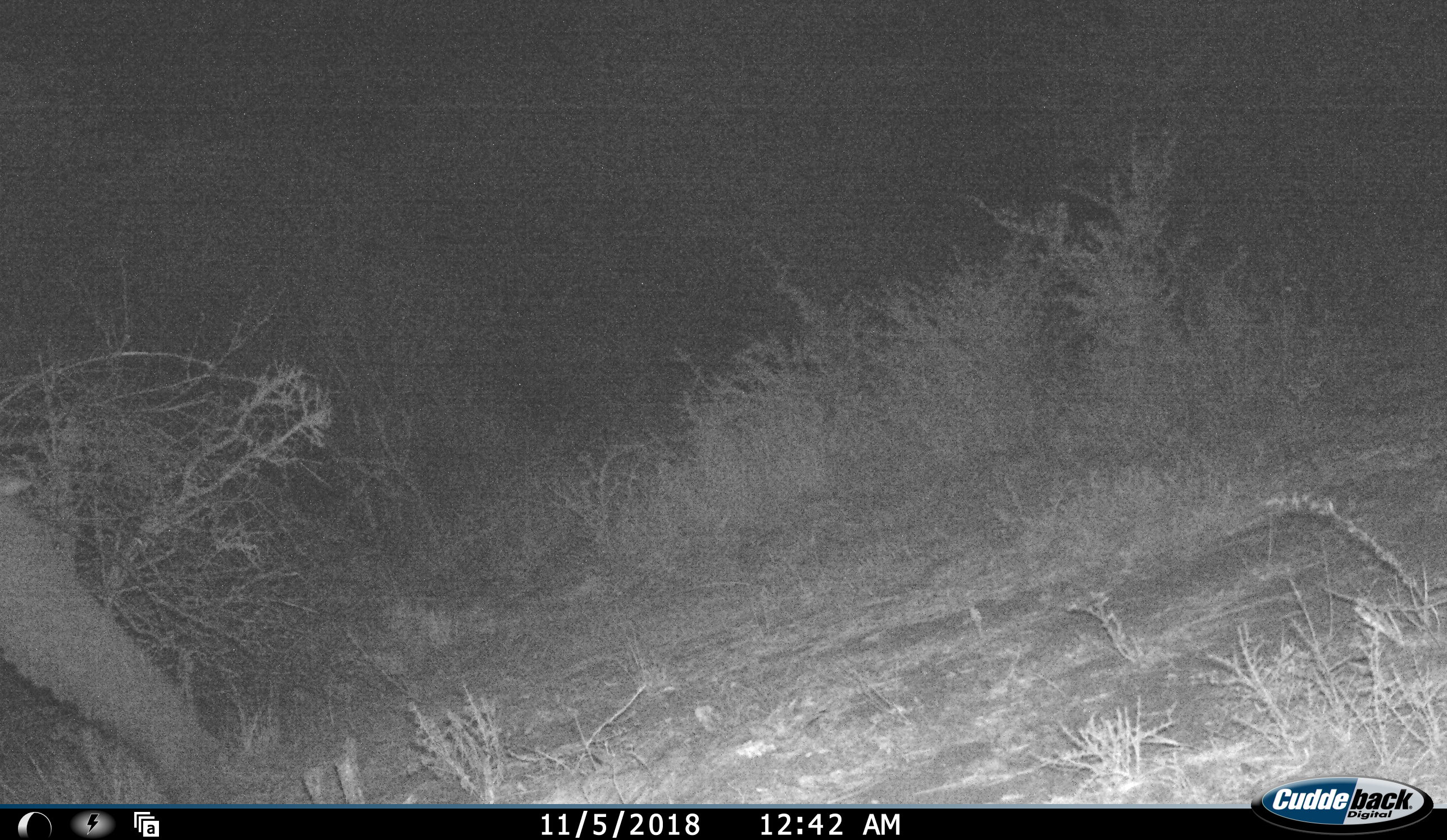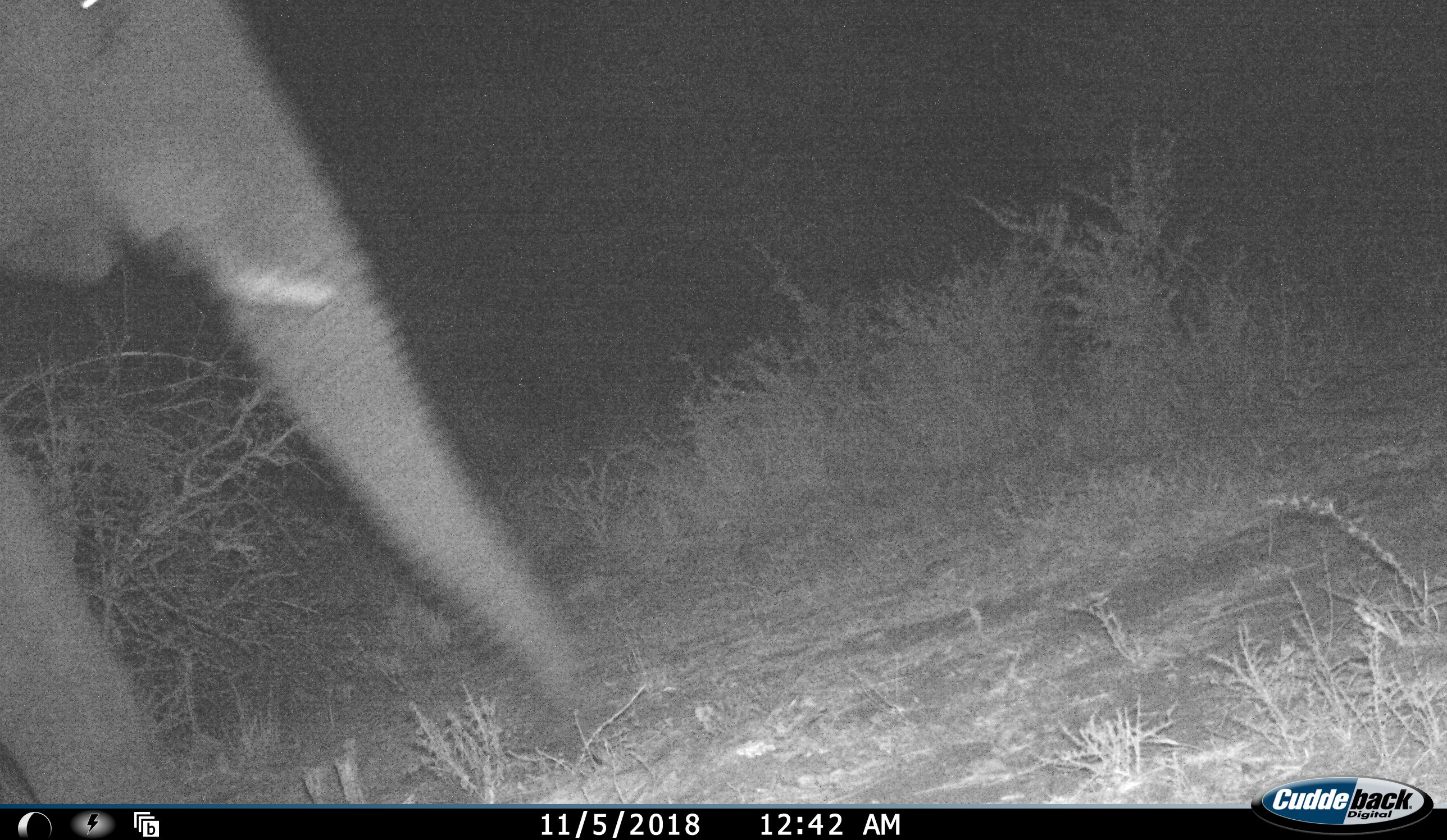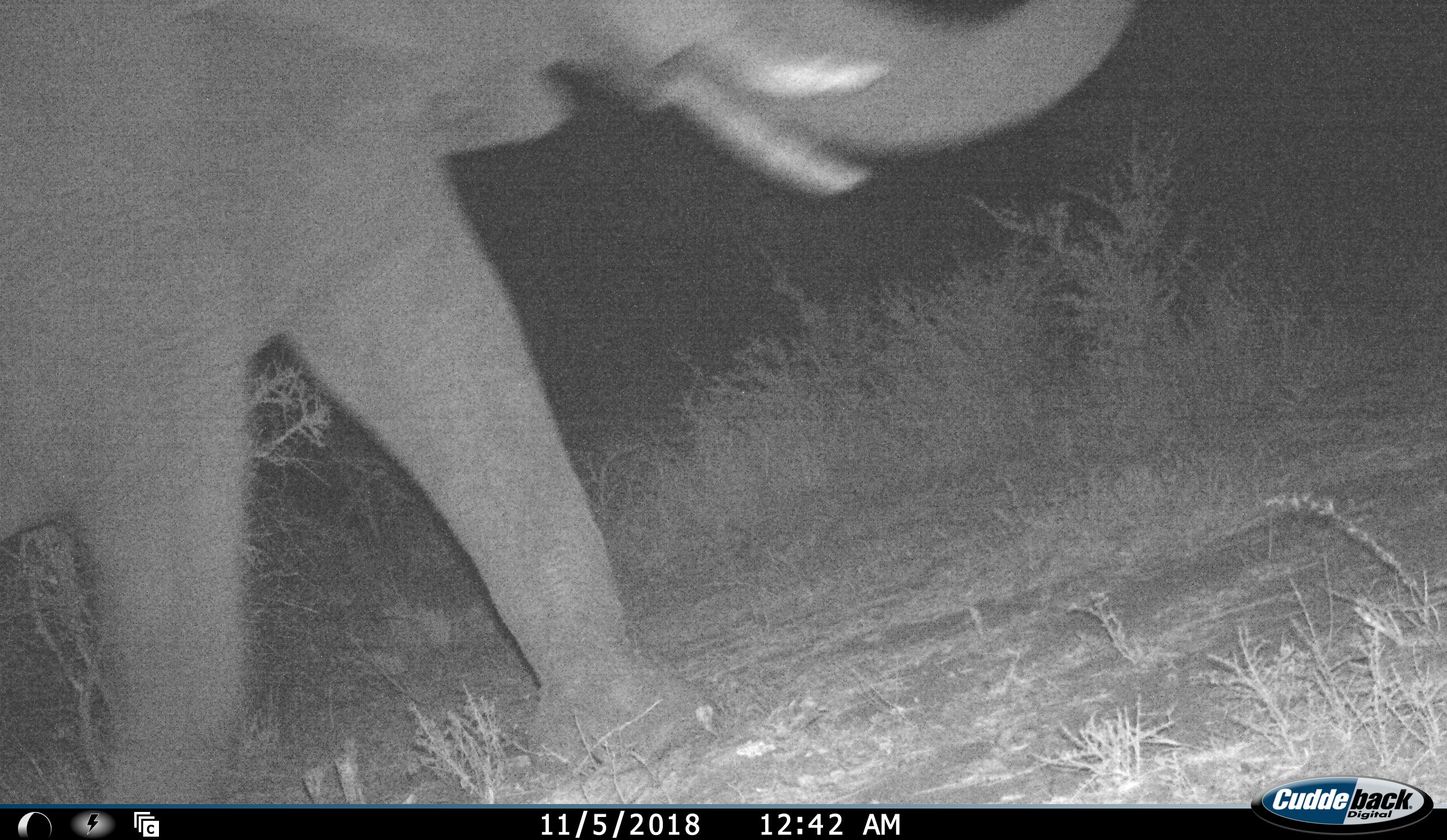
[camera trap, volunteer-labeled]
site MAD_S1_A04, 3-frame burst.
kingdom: Animalia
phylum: Chordata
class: Mammalia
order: Proboscidea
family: Elephantidae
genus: Loxodonta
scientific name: Loxodonta africana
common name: african bush elephant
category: elephant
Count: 1.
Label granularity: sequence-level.